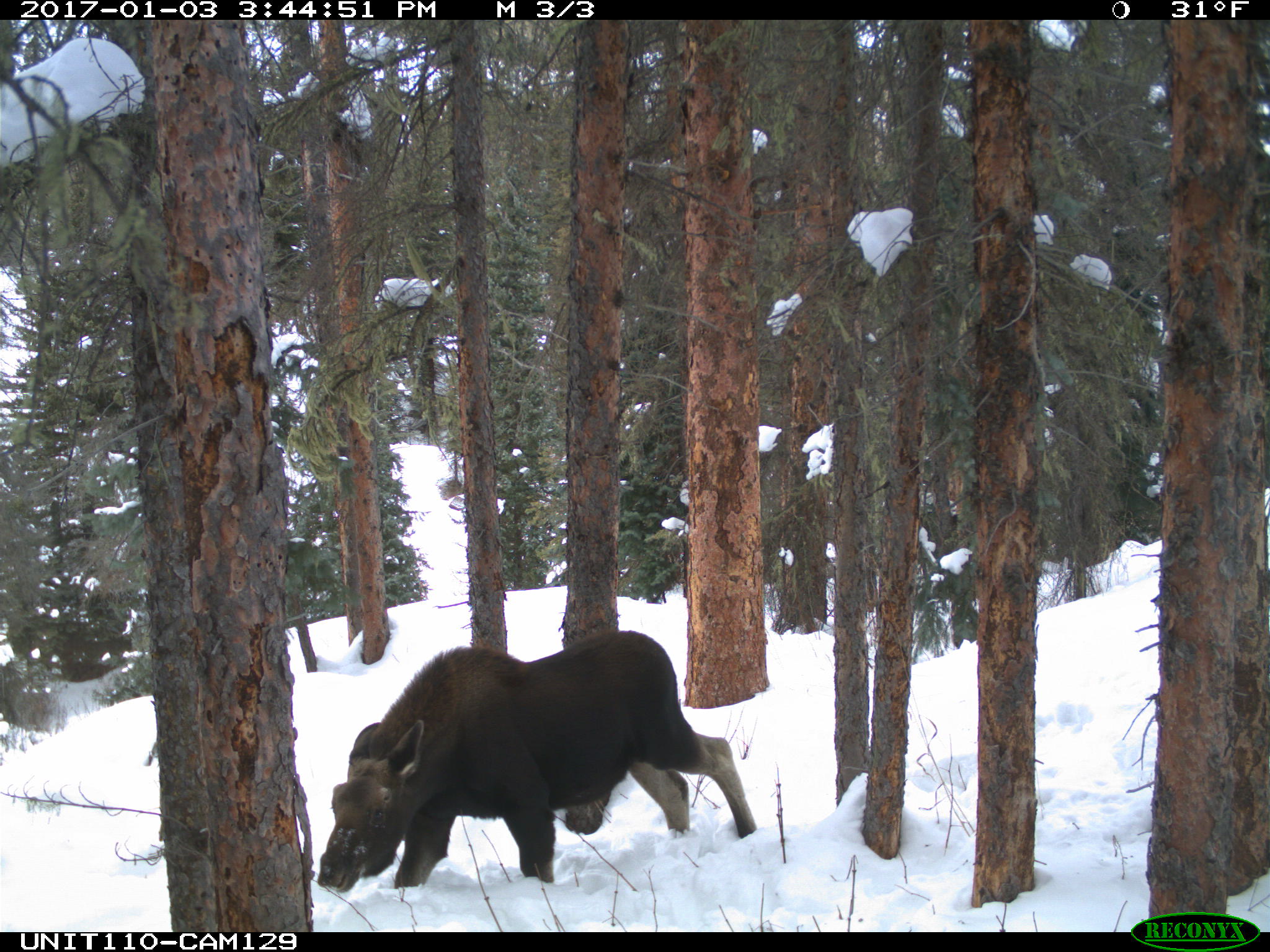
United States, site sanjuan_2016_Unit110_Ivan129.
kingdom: Animalia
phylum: Chordata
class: Mammalia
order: Artiodactyla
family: Cervidae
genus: Alces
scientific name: Alces alces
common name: moose